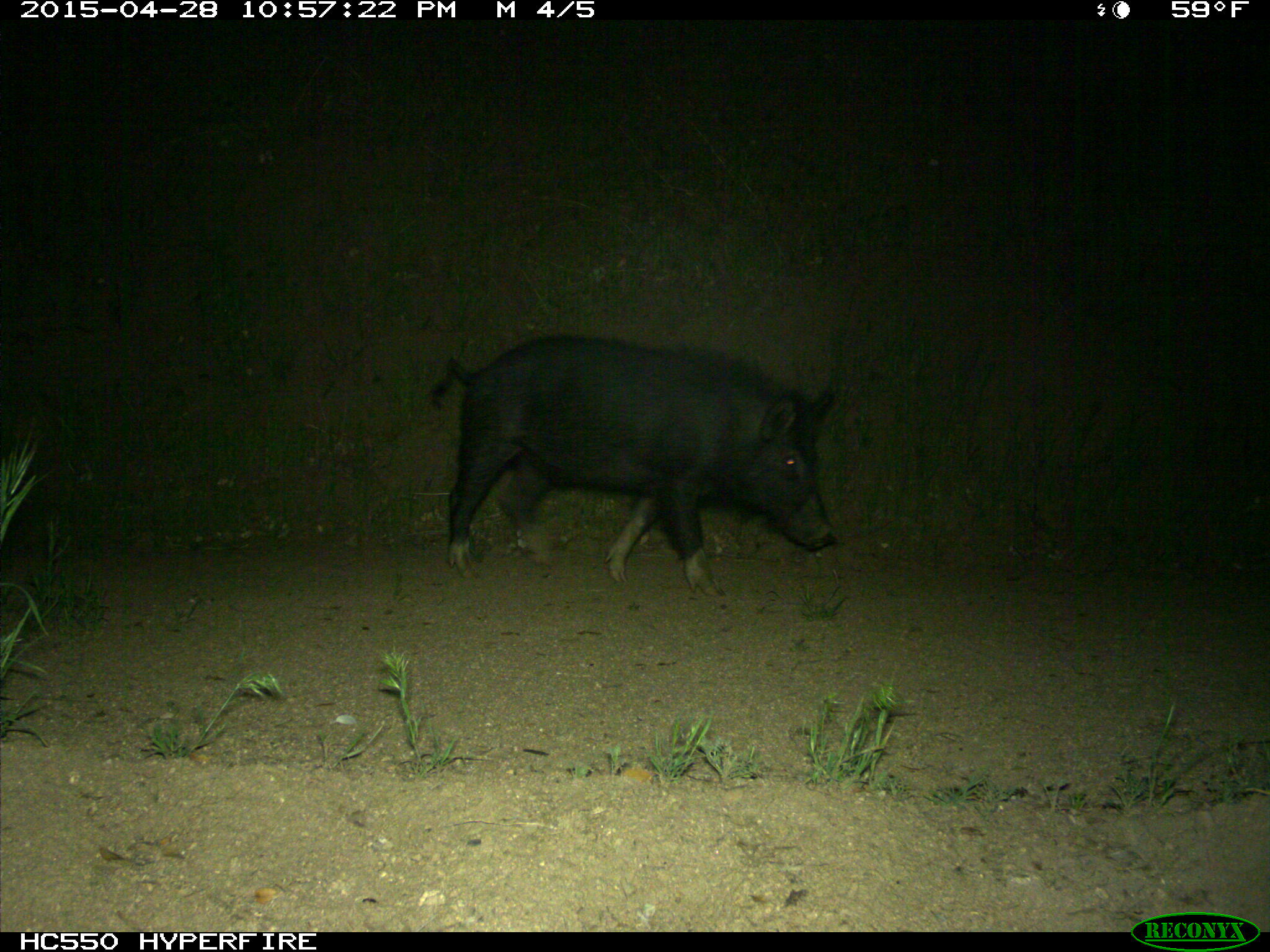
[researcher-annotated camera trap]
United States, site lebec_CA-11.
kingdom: Animalia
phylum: Chordata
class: Mammalia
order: Artiodactyla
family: Suidae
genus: Sus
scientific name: Sus scrofa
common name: wild boar